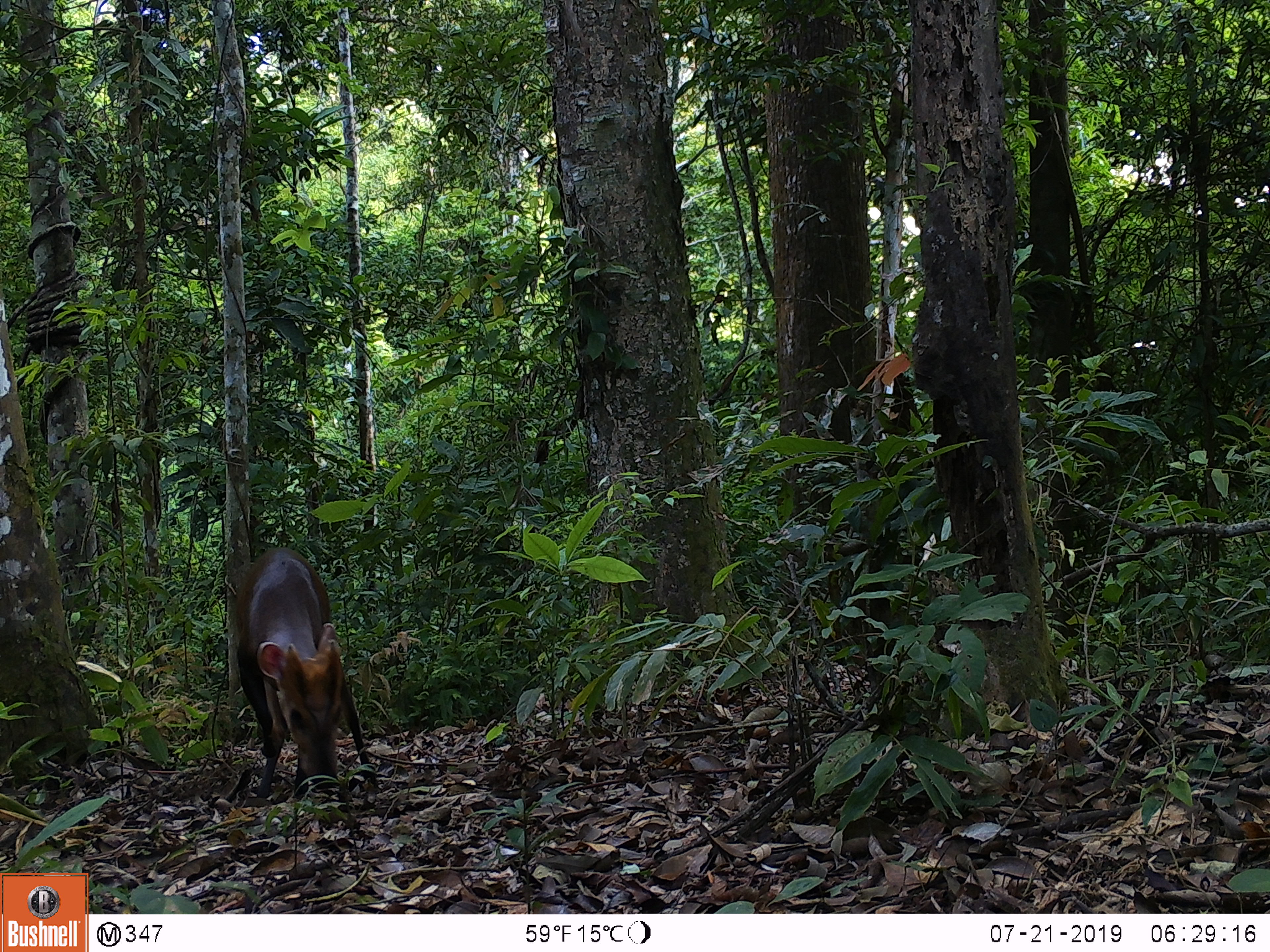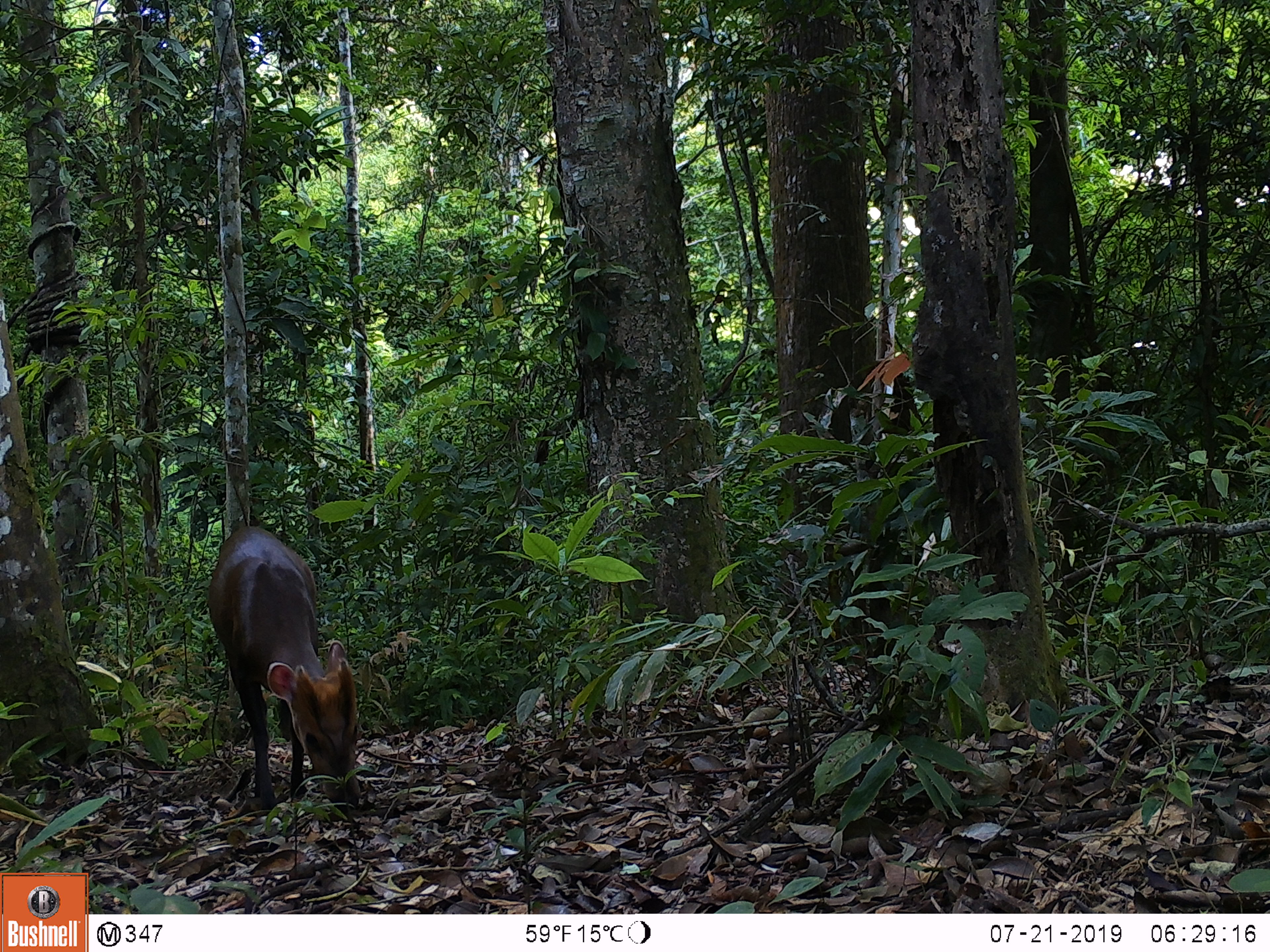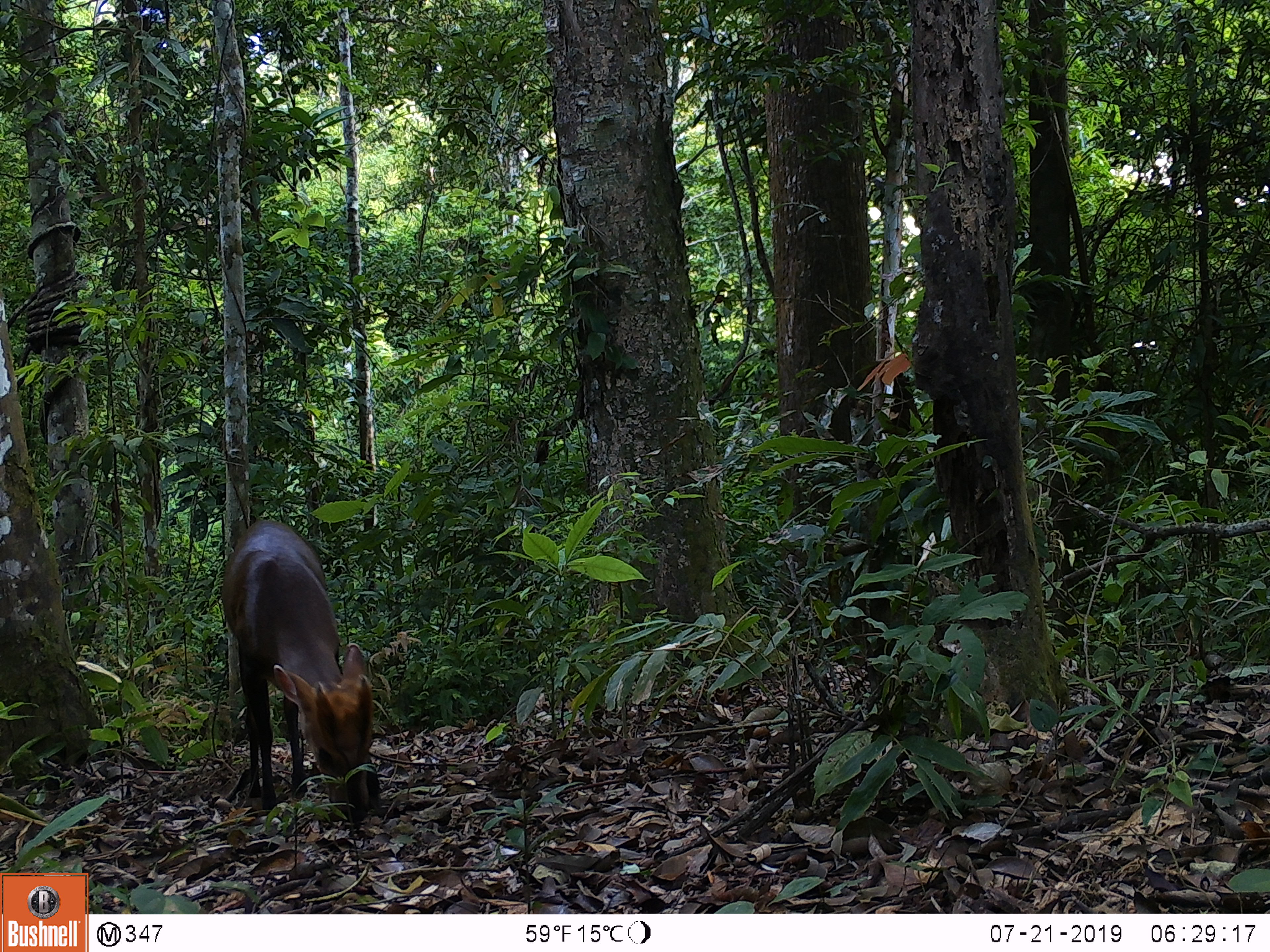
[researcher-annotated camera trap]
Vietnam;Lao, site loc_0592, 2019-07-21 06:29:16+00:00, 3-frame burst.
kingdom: Animalia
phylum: Chordata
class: Mammalia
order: Artiodactyla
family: Cervidae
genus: Muntiacus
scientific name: Muntiacus rooseveltorum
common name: roosevelt's muntjac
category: roosevelts muntjac group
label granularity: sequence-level